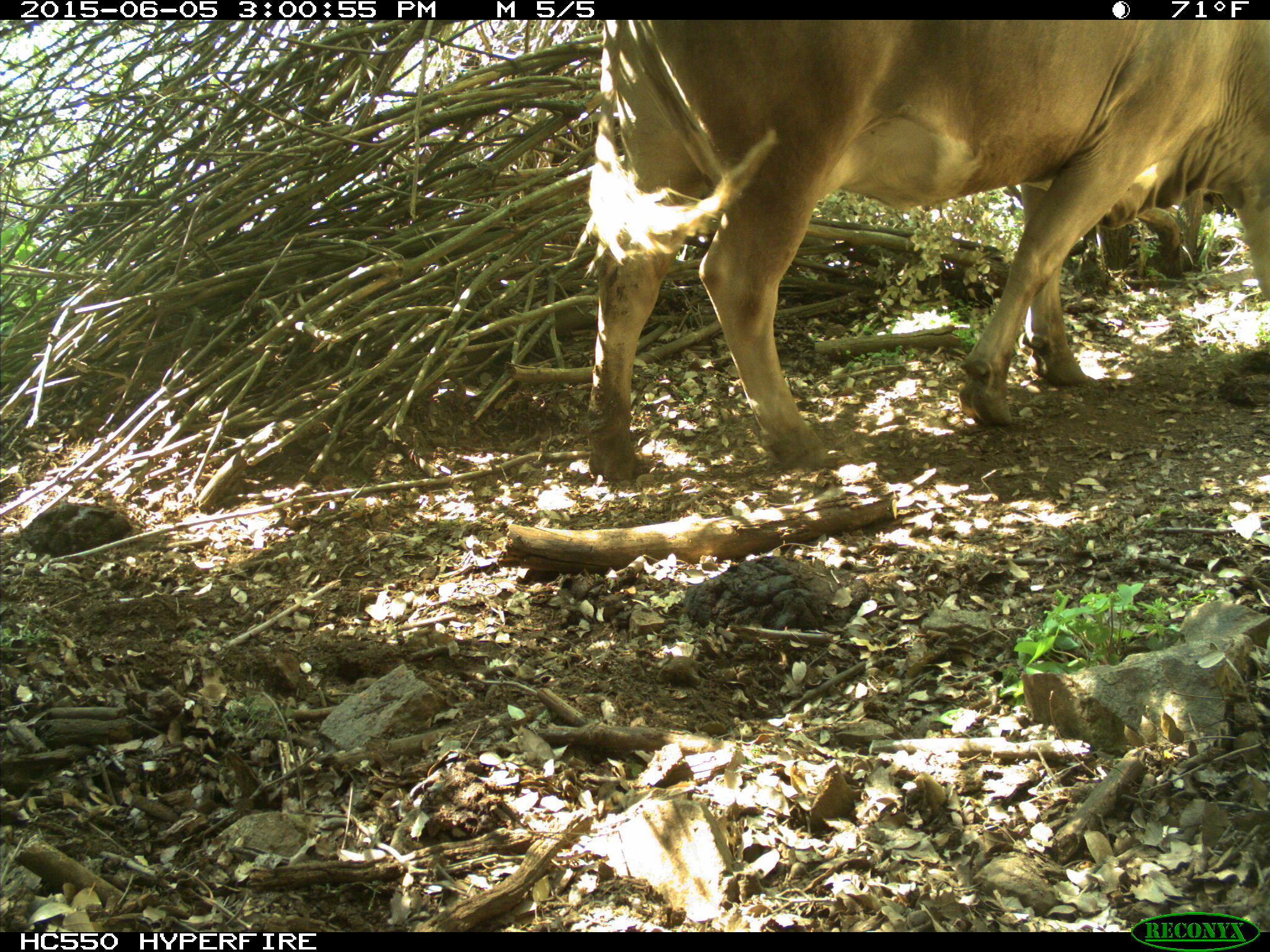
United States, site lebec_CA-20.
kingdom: Animalia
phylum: Chordata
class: Mammalia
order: Artiodactyla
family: Bovidae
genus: Bos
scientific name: Bos taurus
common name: domestic cow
Bos taurus (domestic cow).